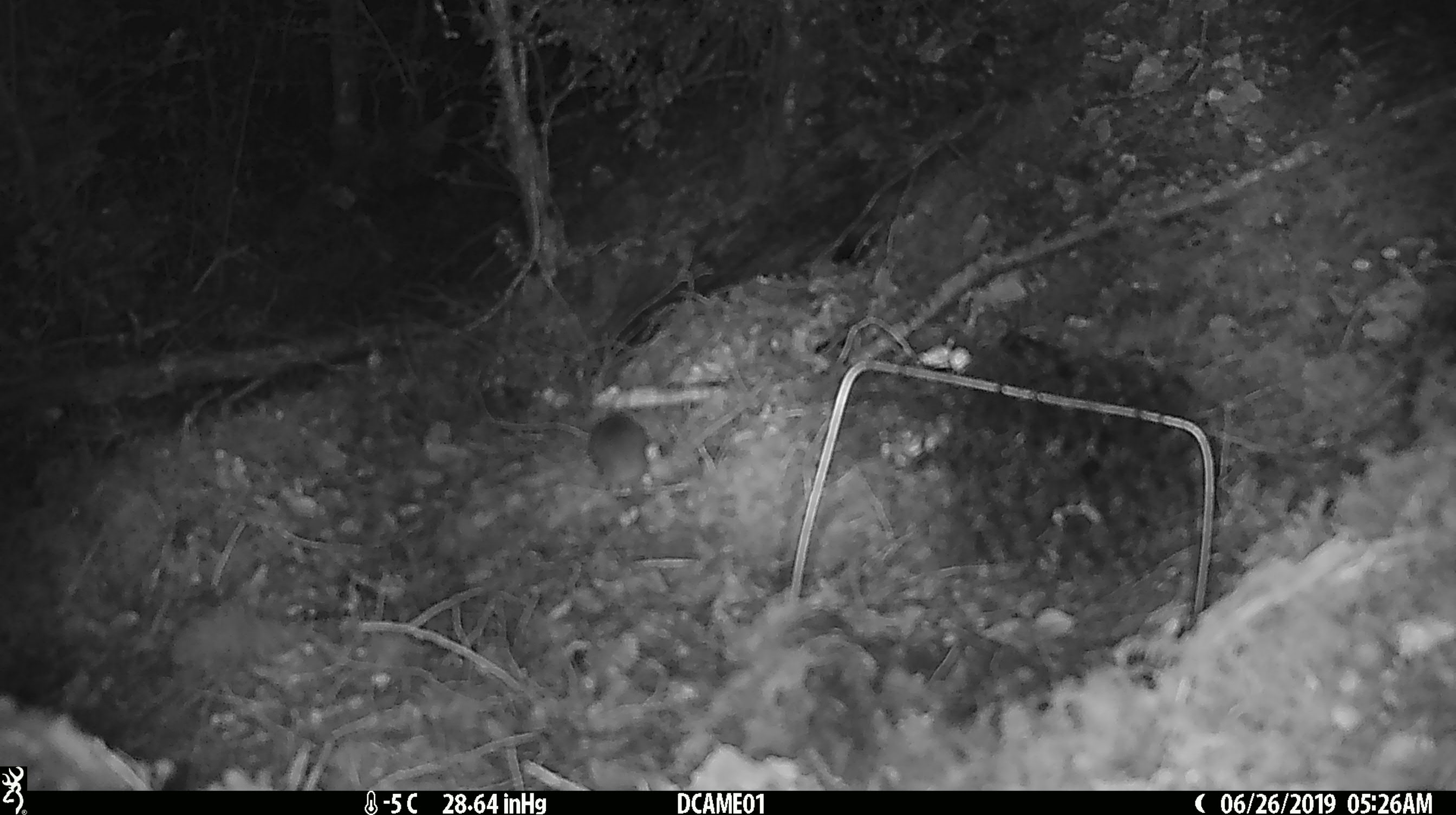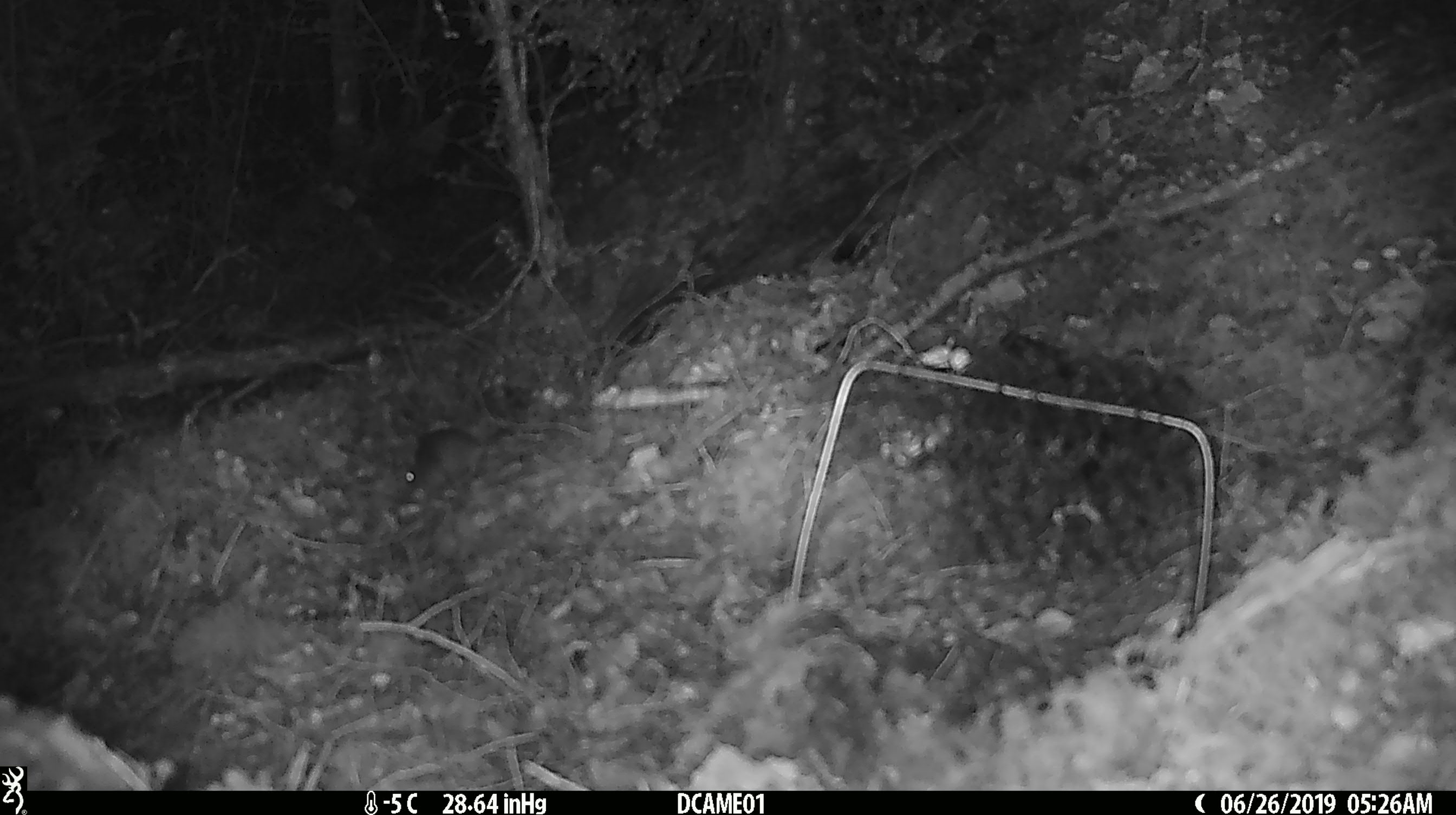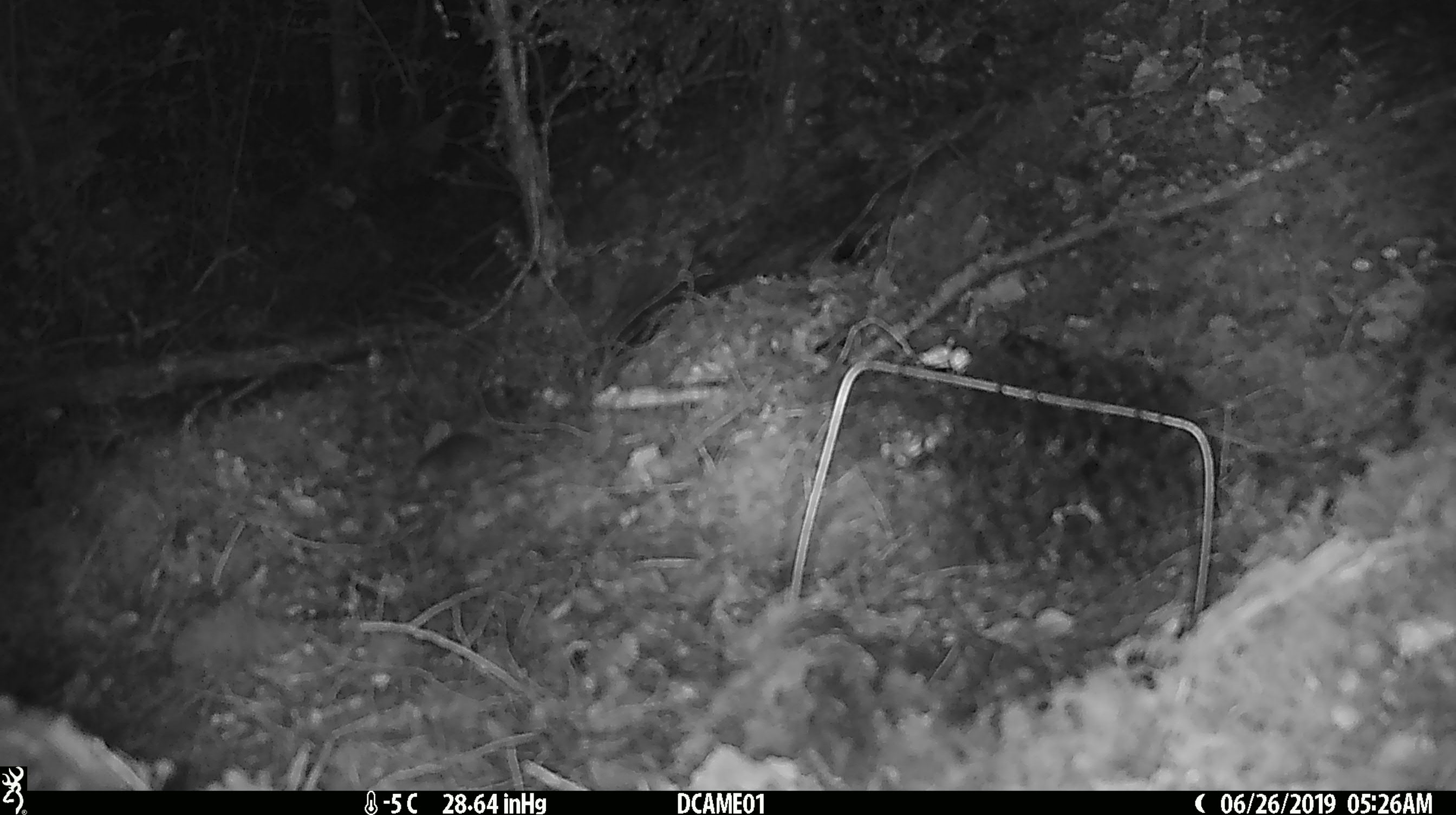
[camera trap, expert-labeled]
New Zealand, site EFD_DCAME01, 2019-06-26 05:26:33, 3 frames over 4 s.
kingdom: Animalia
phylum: Chordata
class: Mammalia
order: Rodentia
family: Muridae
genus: Mus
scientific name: Mus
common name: mouse